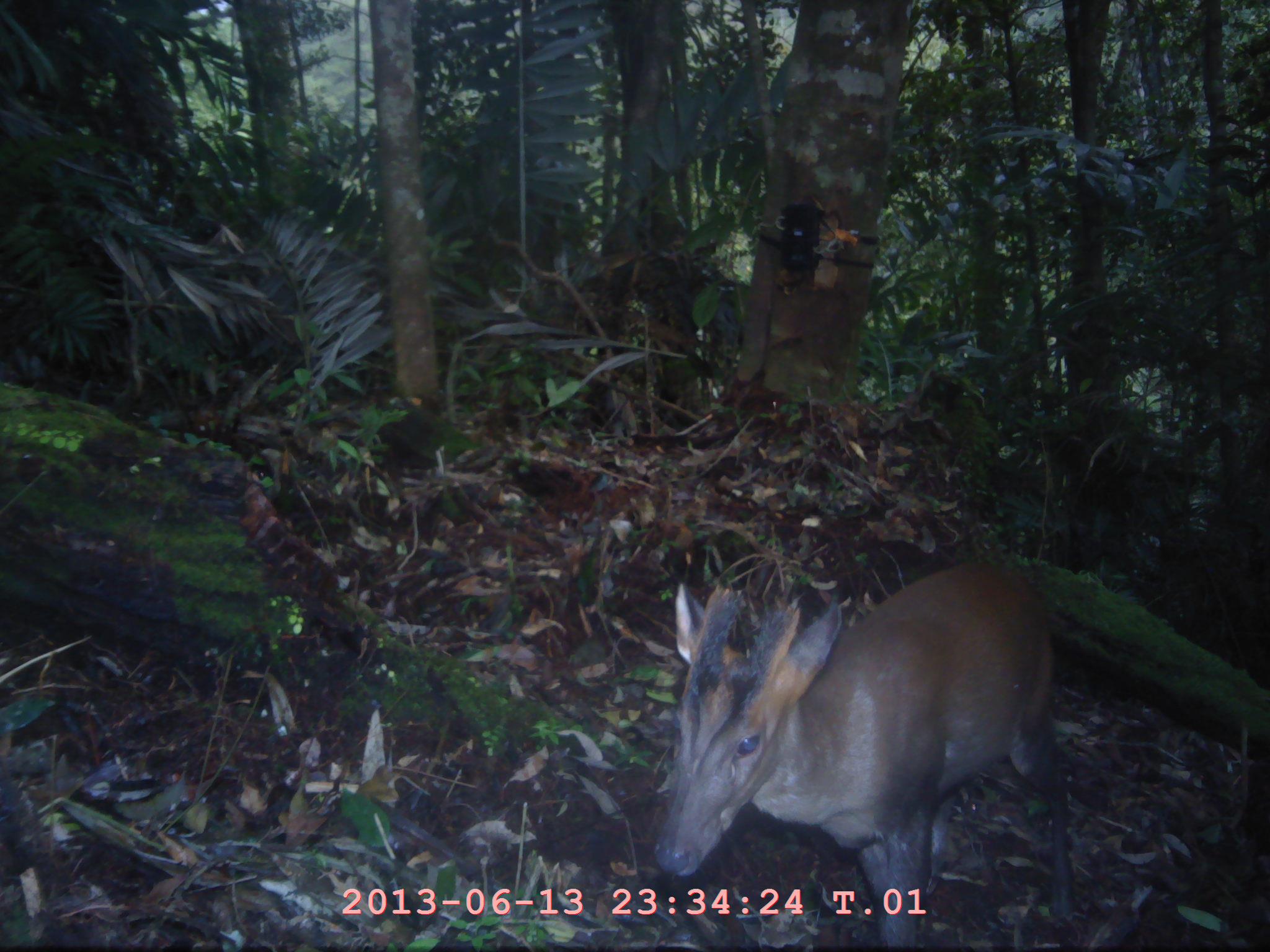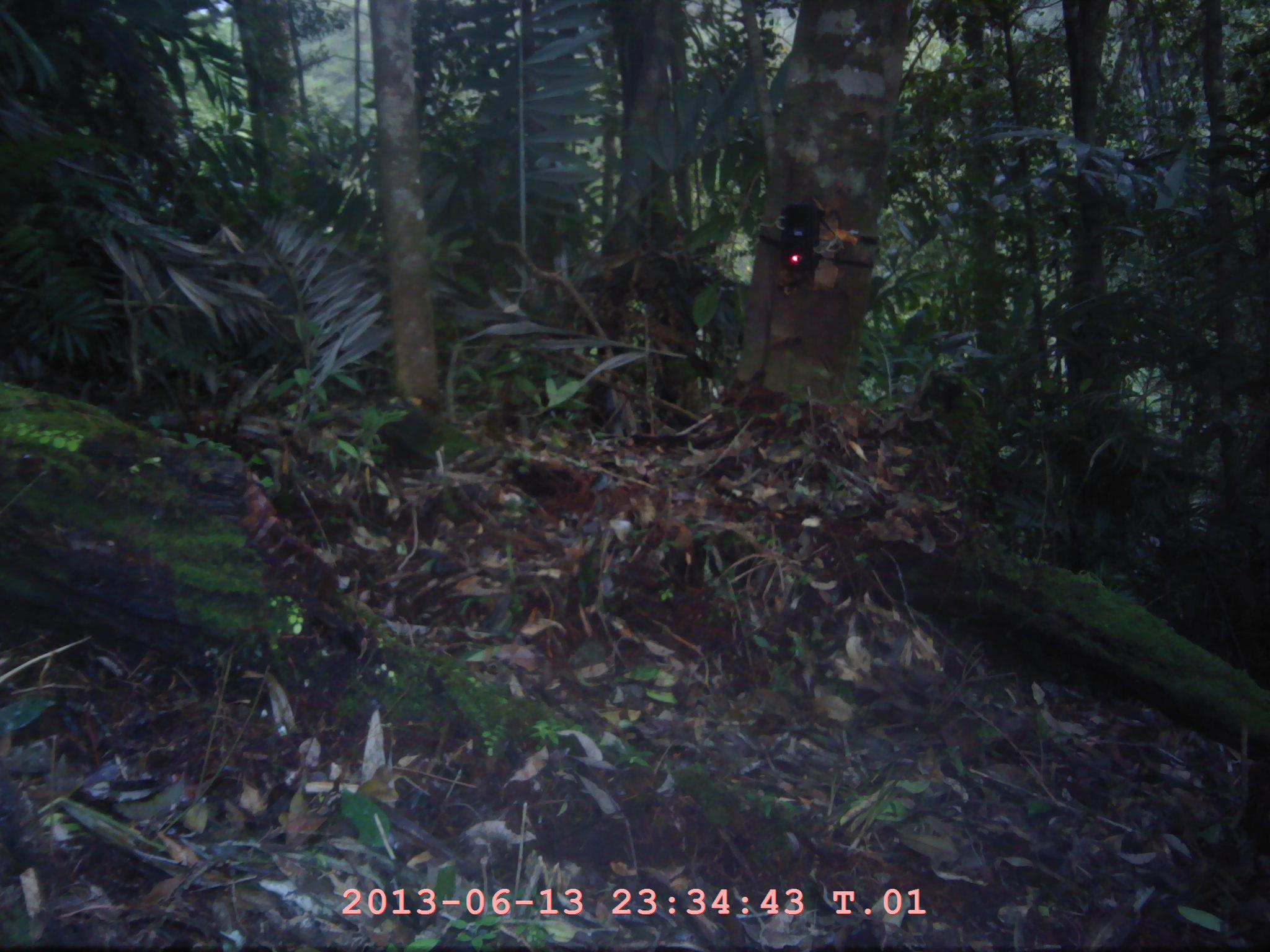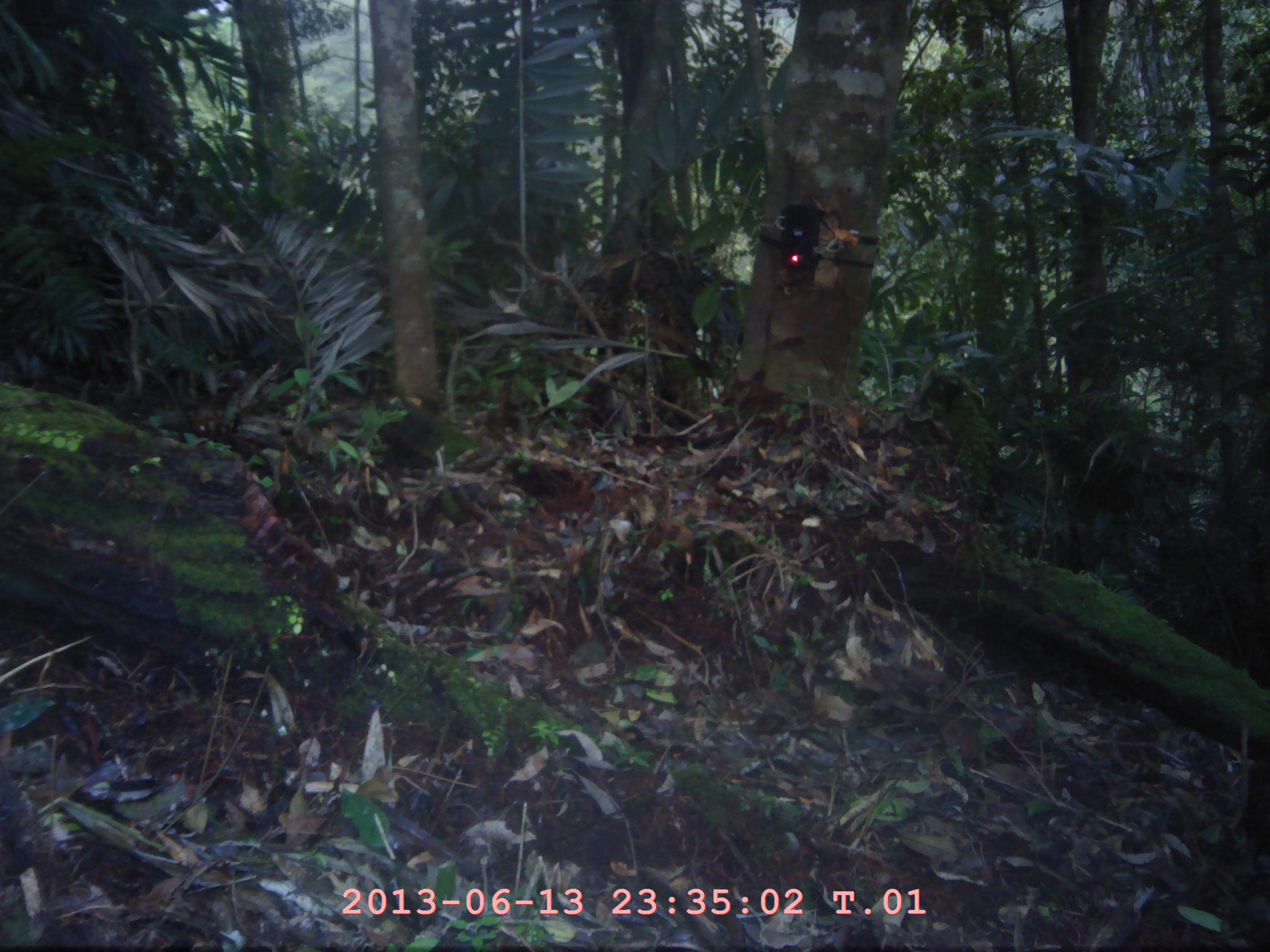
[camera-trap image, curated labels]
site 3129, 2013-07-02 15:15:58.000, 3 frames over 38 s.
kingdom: Animalia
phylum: Chordata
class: Mammalia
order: Artiodactyla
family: Cervidae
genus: Muntiacus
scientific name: Muntiacus muntjak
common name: southern red muntjac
Muntiacus muntjak (southern red muntjac), count 1.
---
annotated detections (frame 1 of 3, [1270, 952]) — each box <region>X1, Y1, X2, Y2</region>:
muntiacus muntjak: <region>653, 555, 1074, 952</region>